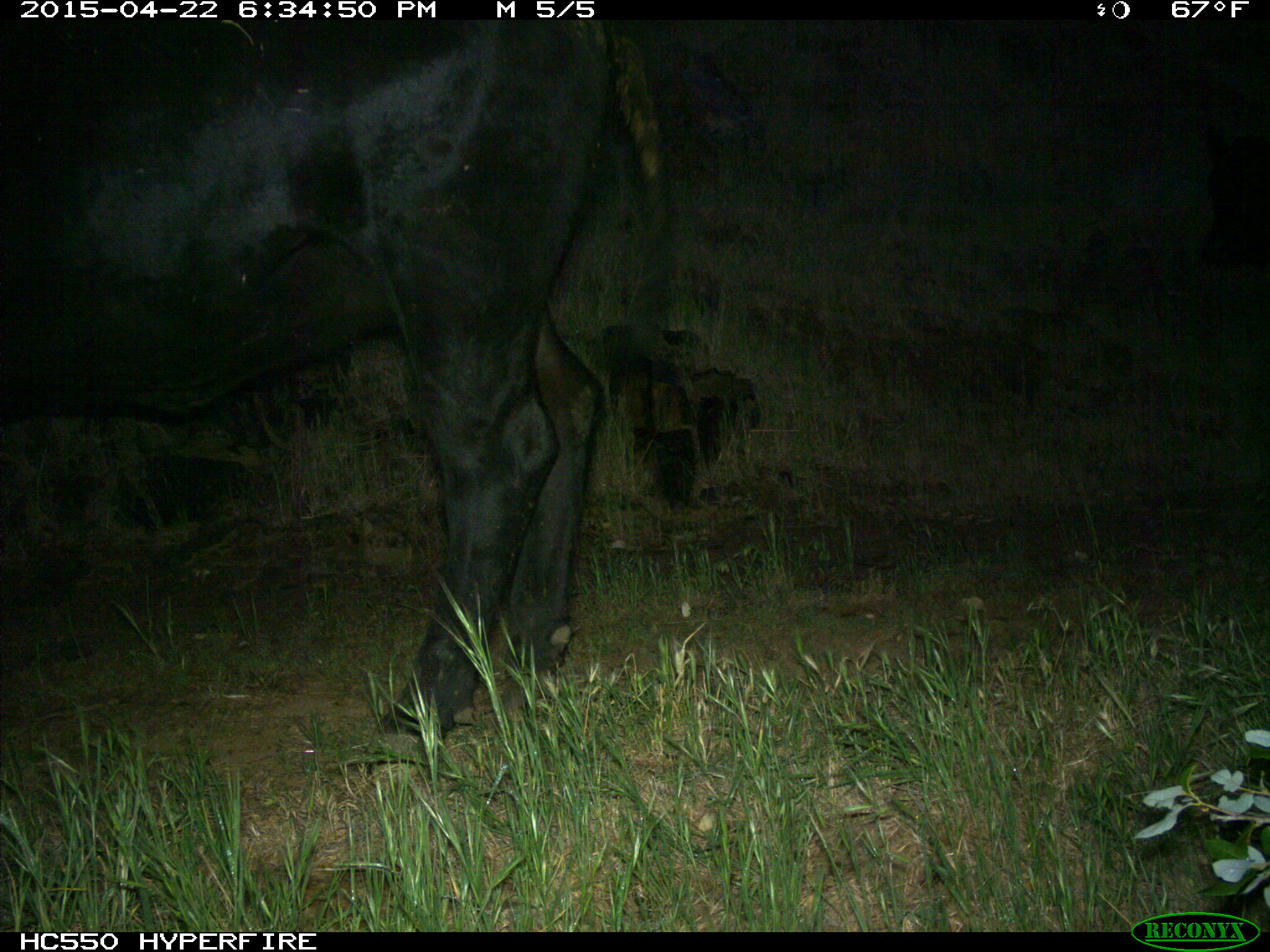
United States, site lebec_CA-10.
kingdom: Animalia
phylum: Chordata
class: Mammalia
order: Artiodactyla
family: Bovidae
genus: Bos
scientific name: Bos taurus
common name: domestic cow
Bos taurus (domestic cow).